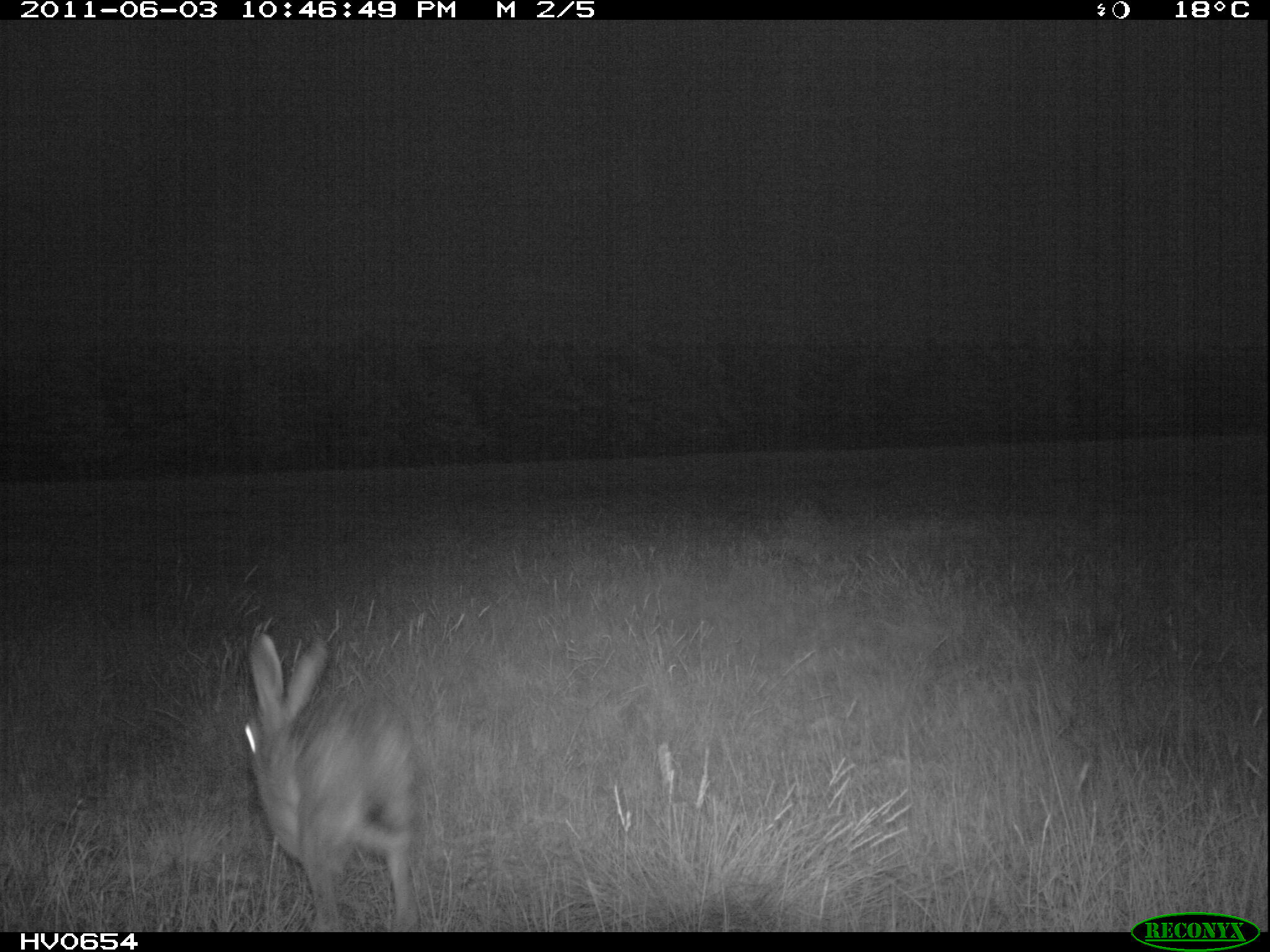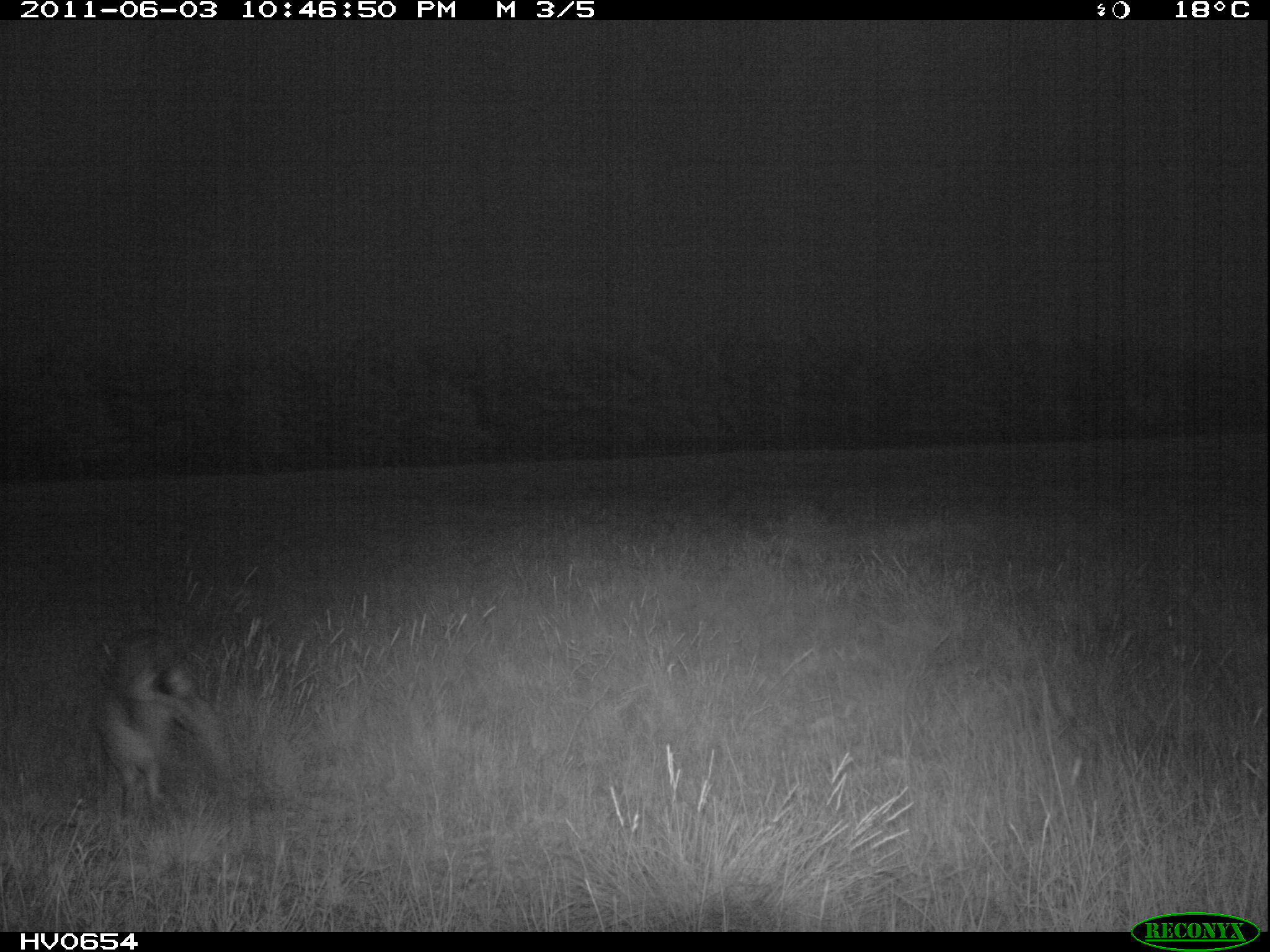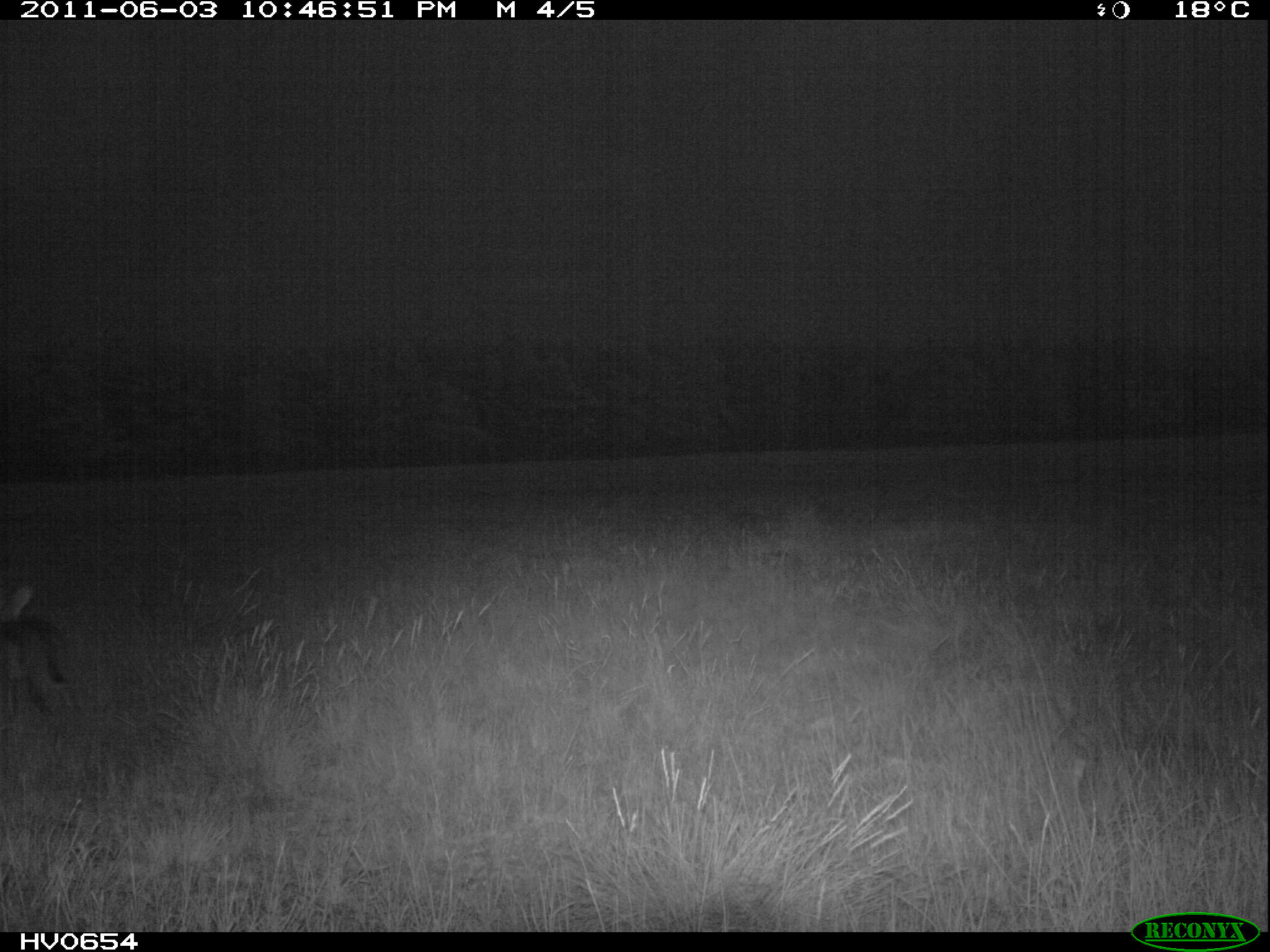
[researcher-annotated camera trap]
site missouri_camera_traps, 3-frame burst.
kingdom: Animalia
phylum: Chordata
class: Mammalia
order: Lagomorpha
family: Leporidae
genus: Lepus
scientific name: Lepus europaeus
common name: european hare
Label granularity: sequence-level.